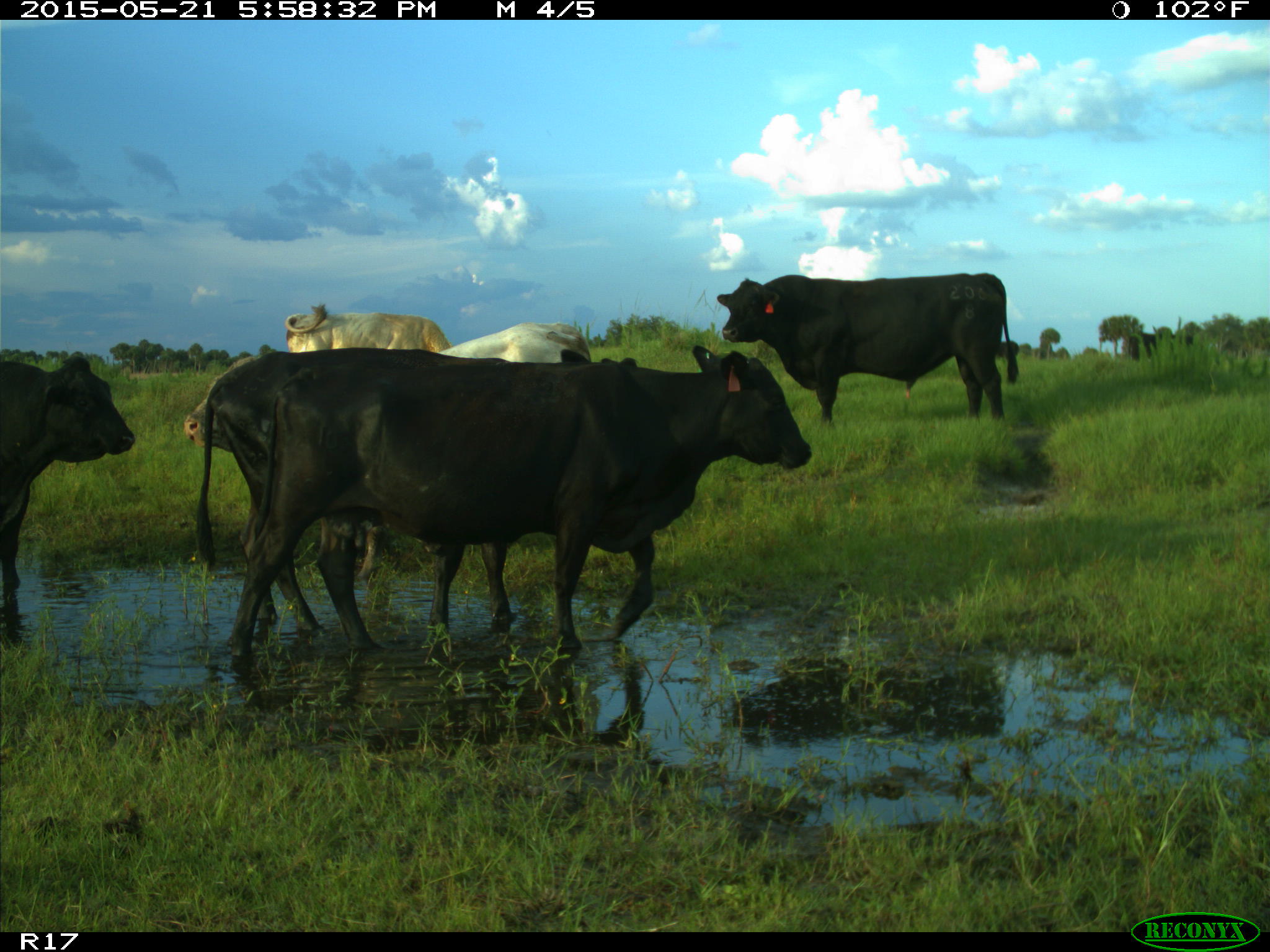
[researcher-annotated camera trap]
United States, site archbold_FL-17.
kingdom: Animalia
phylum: Chordata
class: Mammalia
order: Artiodactyla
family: Bovidae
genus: Bos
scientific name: Bos taurus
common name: domestic cow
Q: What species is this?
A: Bos taurus (domestic cow).